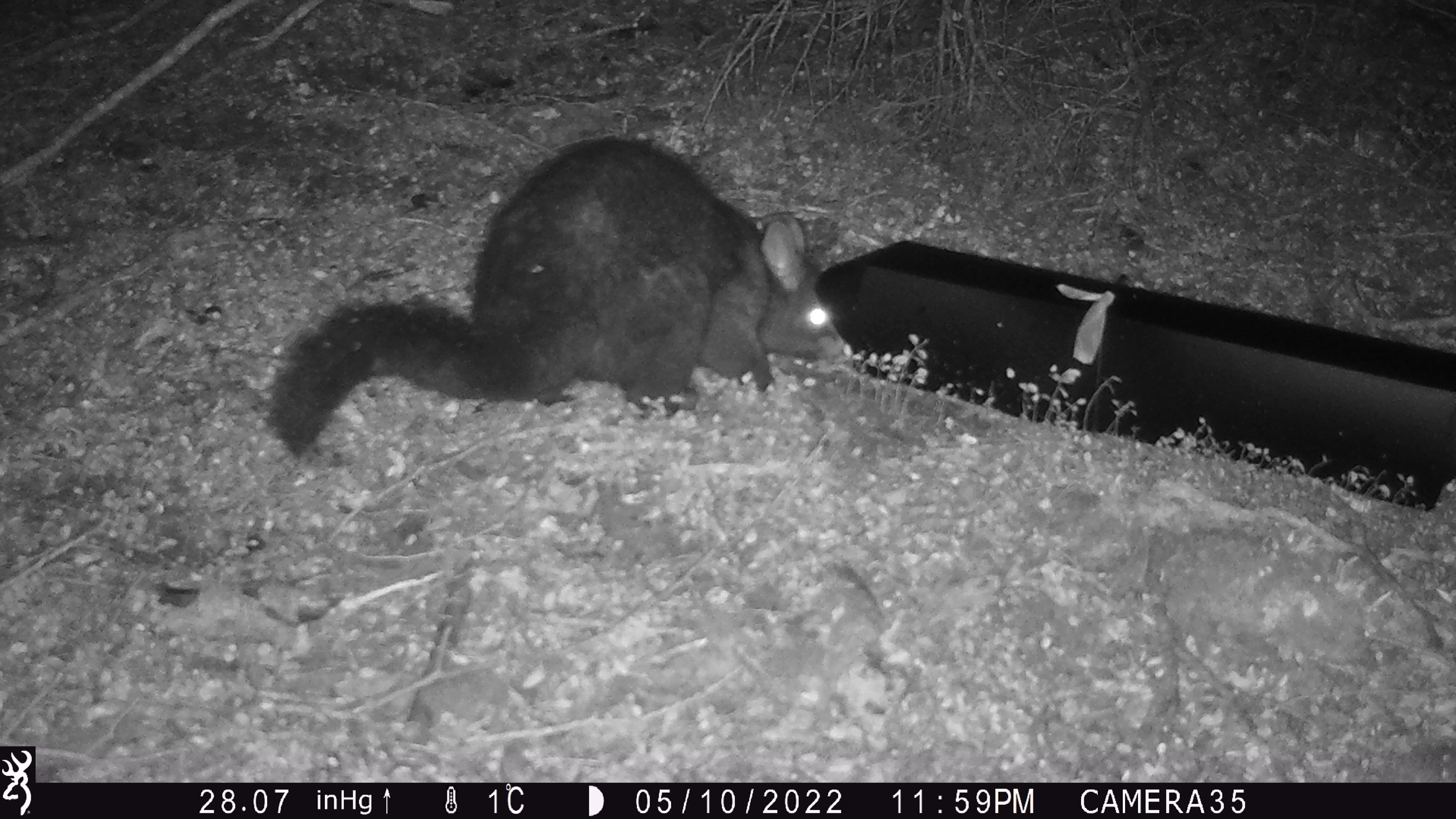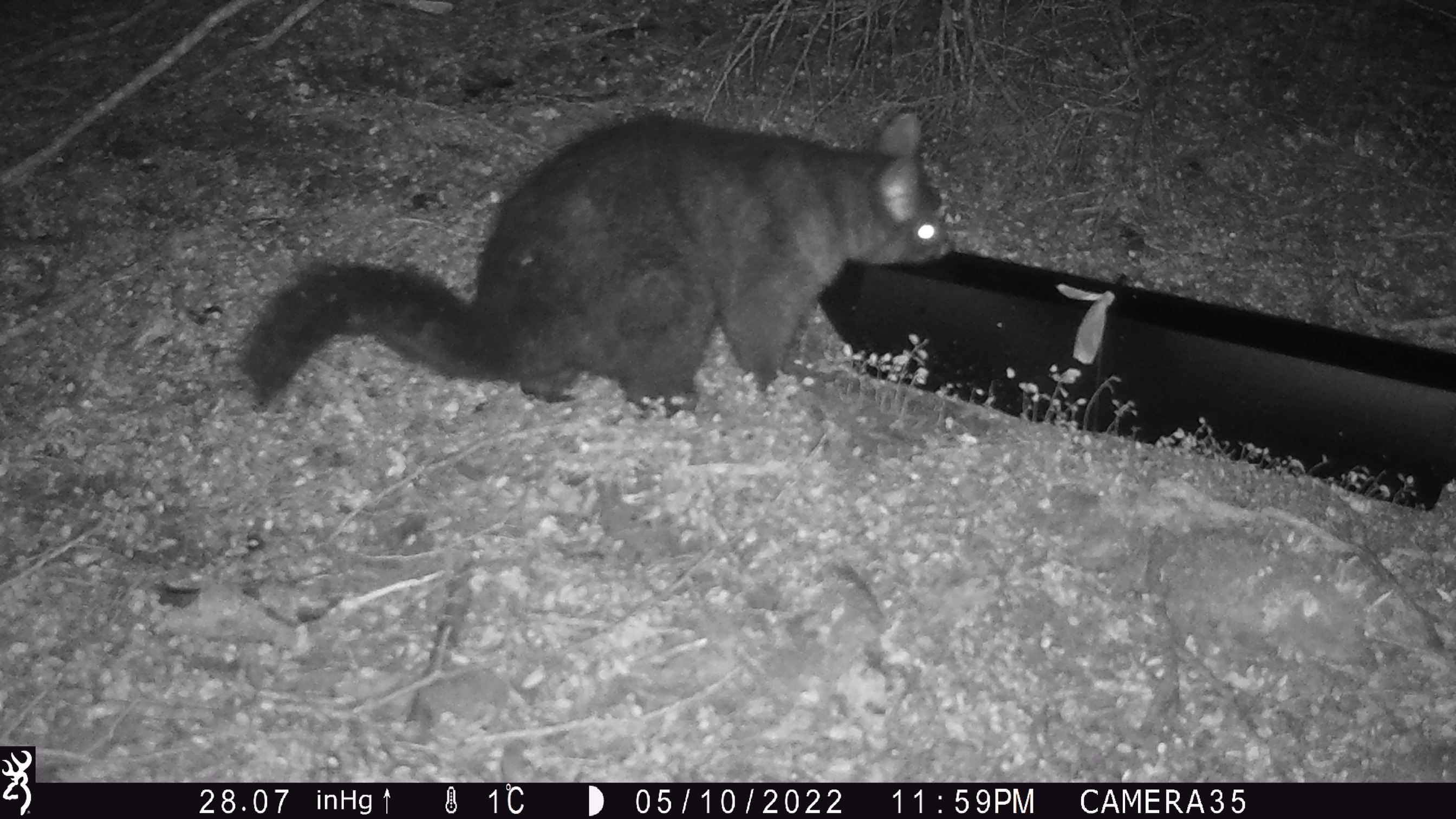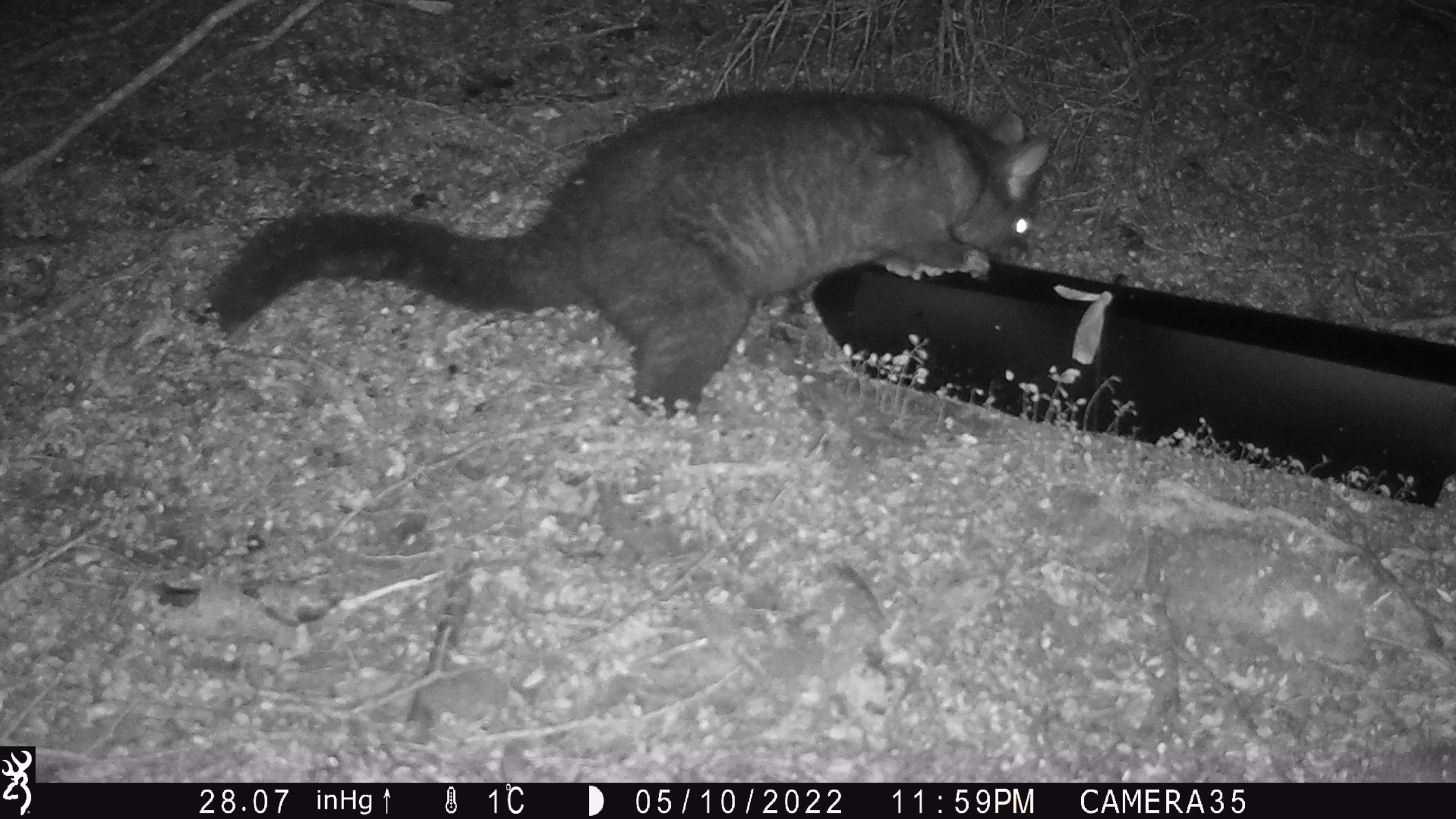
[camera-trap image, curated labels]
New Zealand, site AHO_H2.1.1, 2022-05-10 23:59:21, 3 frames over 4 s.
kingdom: Animalia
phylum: Chordata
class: Mammalia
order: Diprotodontia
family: Phalangeridae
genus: Trichosurus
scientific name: Trichosurus vulpecula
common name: common brushtail possum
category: possum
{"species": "possum (common brushtail possum) (Trichosurus vulpecula)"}